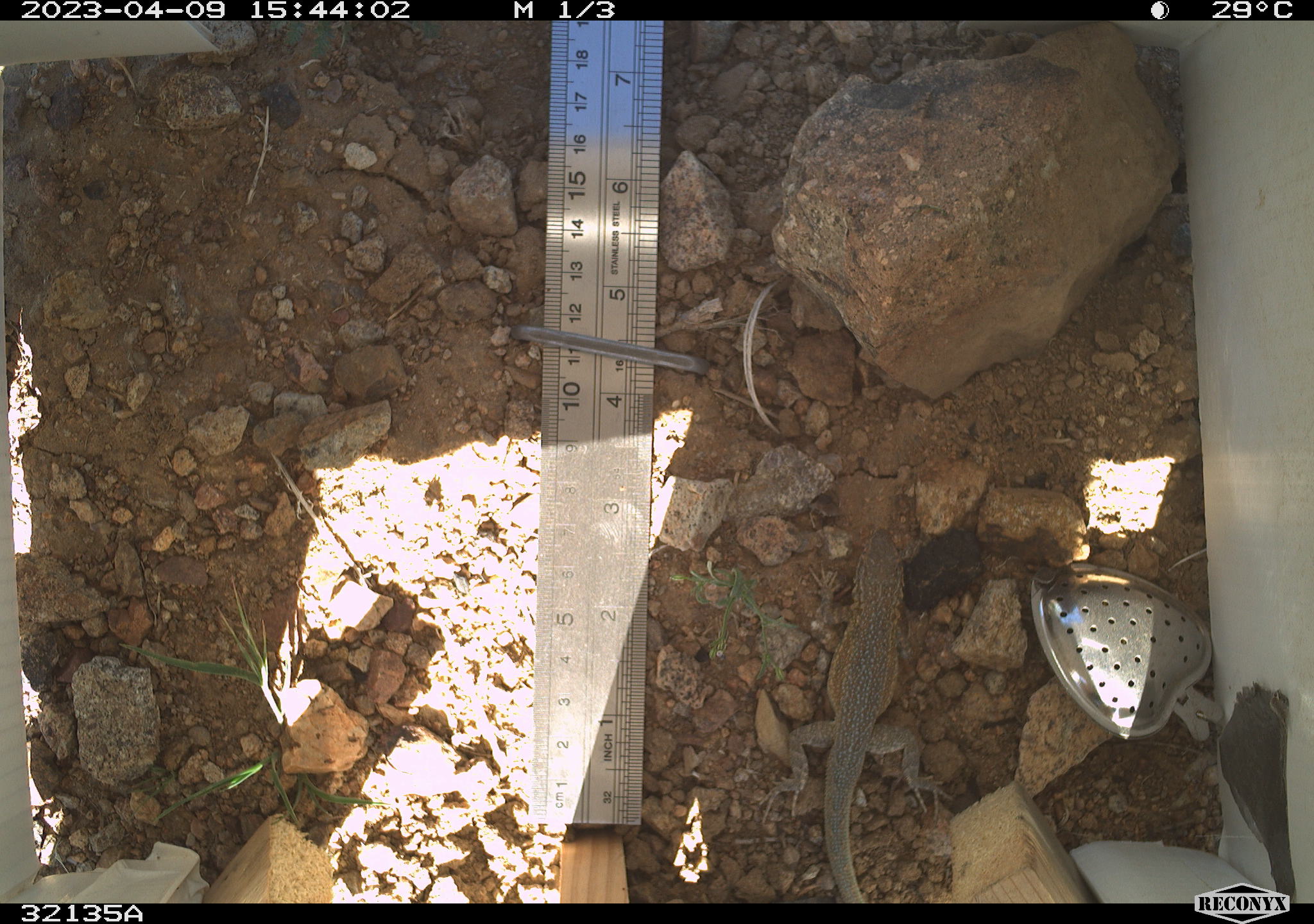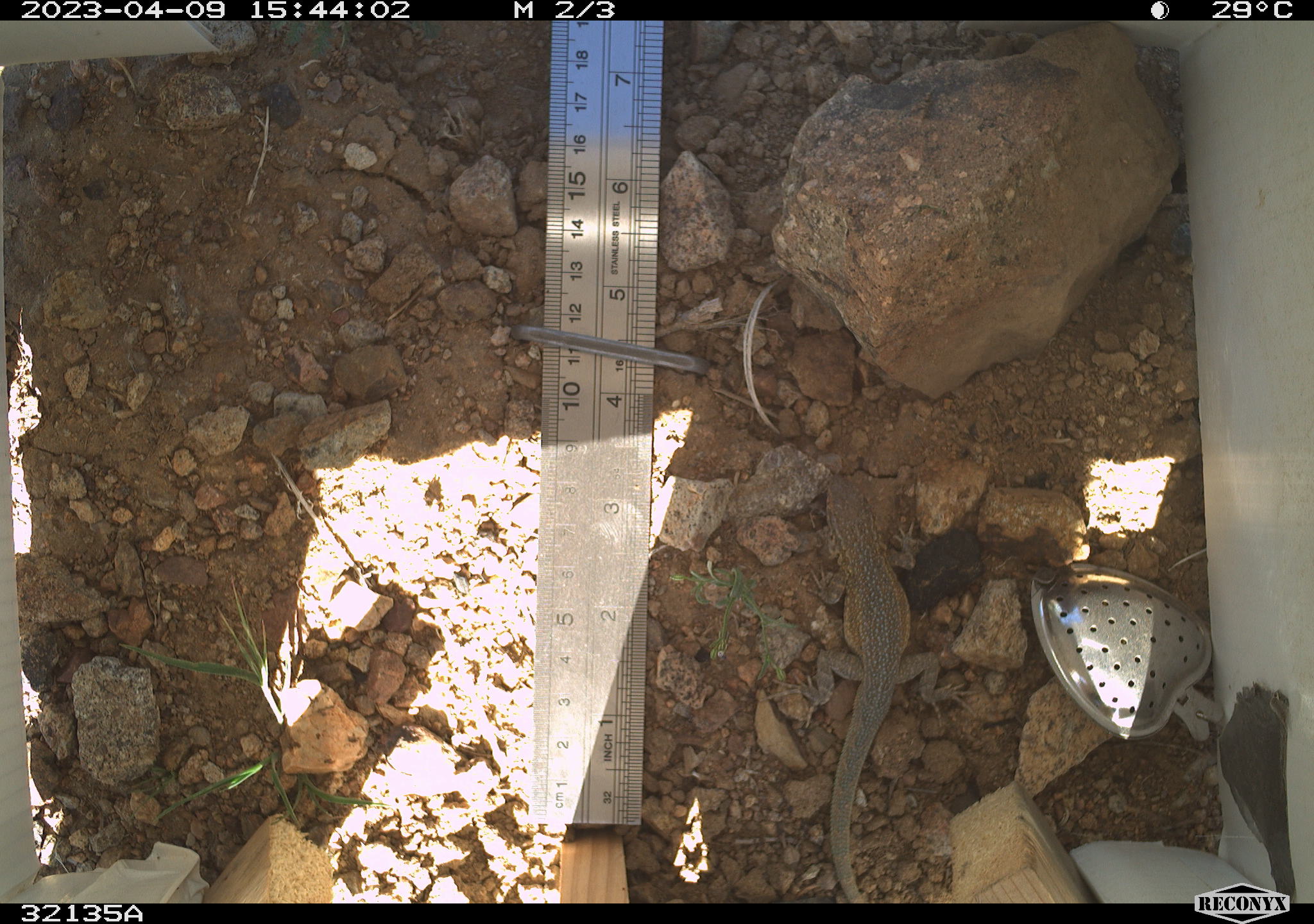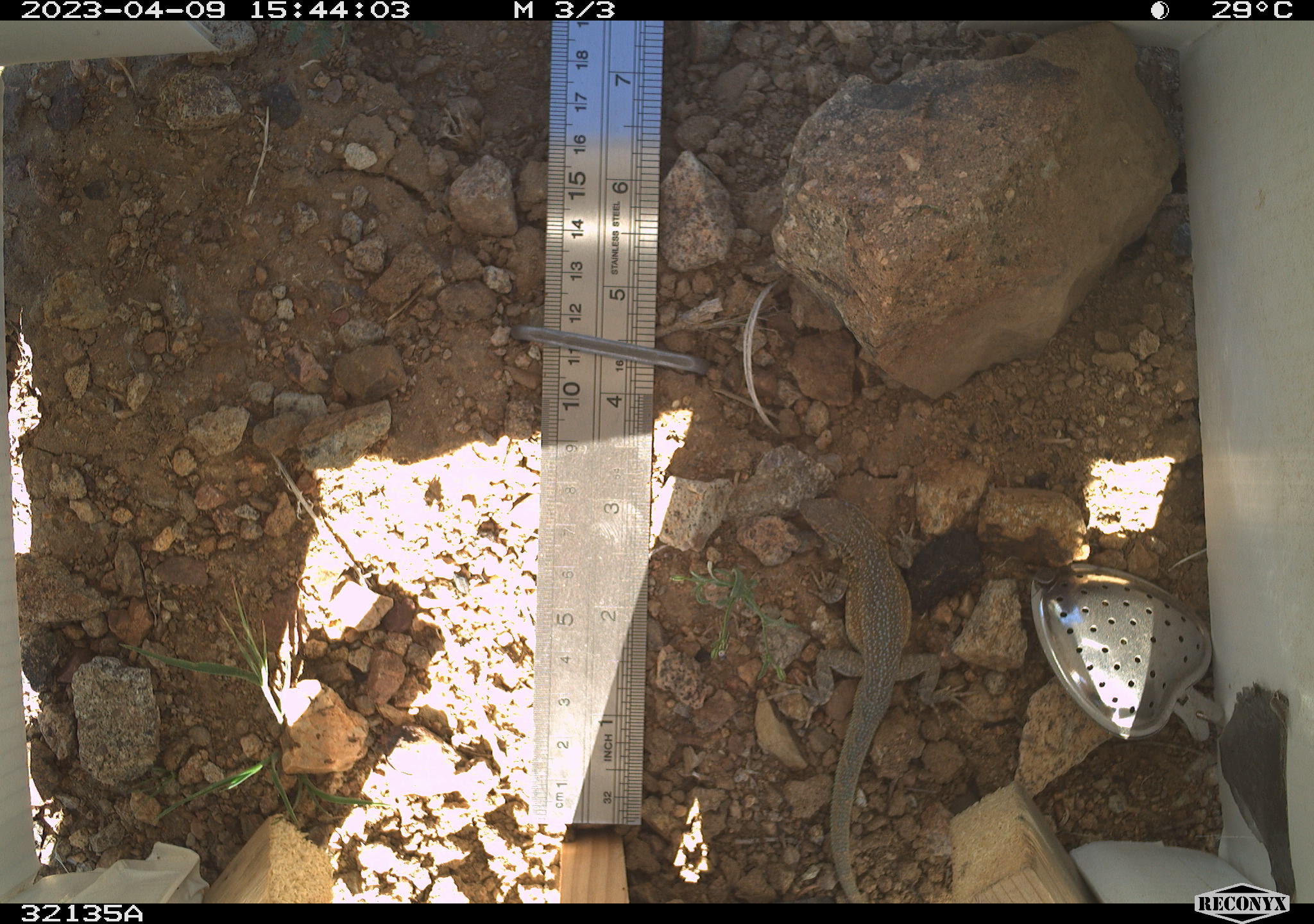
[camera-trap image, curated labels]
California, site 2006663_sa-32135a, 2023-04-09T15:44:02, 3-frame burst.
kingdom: Animalia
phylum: Chordata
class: Reptilia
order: Squamata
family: Phrynosomatidae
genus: Uta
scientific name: Uta stansburiana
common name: common side-blotched lizard